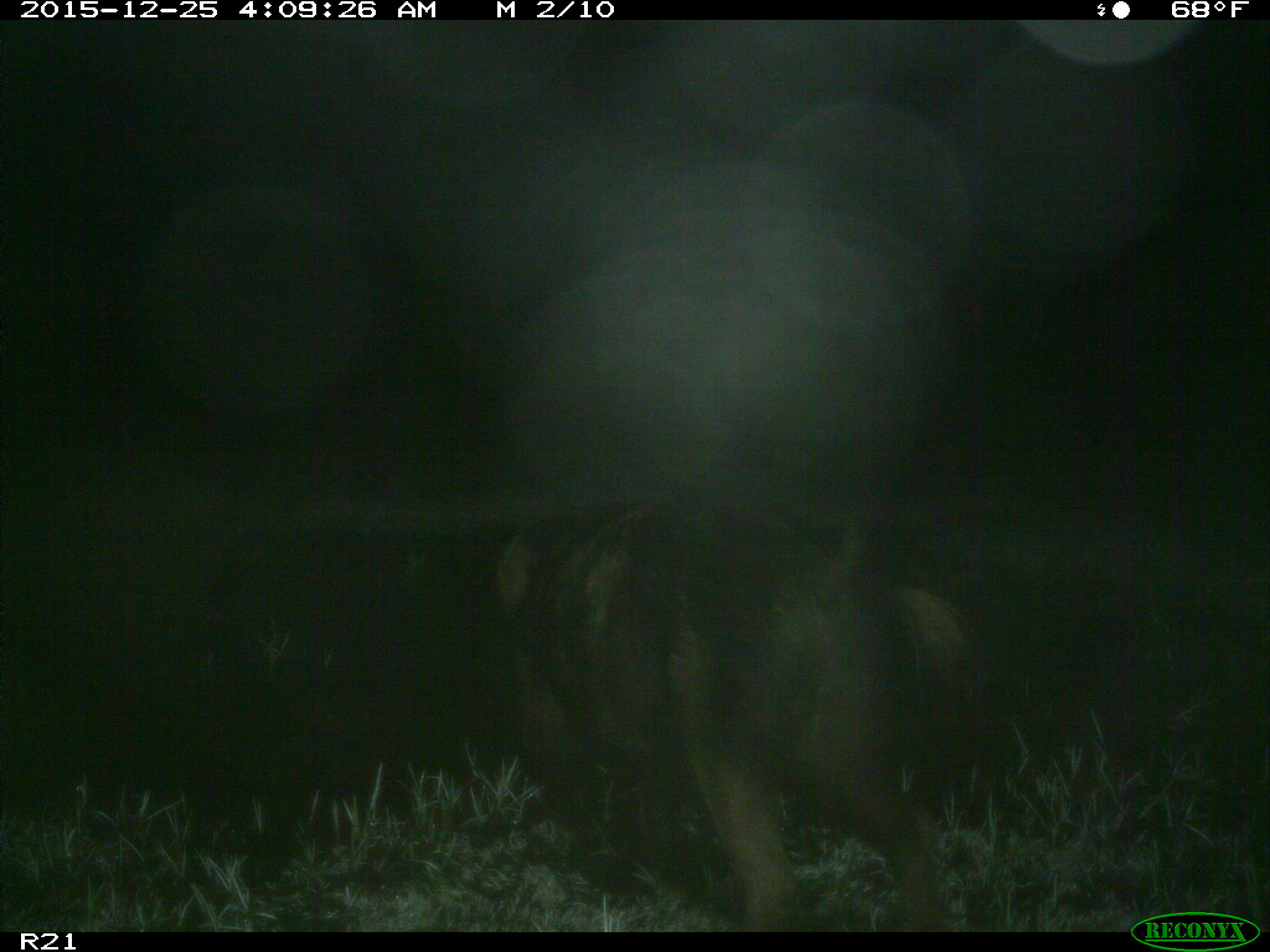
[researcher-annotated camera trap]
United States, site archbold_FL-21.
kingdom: Animalia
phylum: Chordata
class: Mammalia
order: Artiodactyla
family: Suidae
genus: Sus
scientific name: Sus scrofa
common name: wild boar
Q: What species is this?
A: Sus scrofa (wild boar).